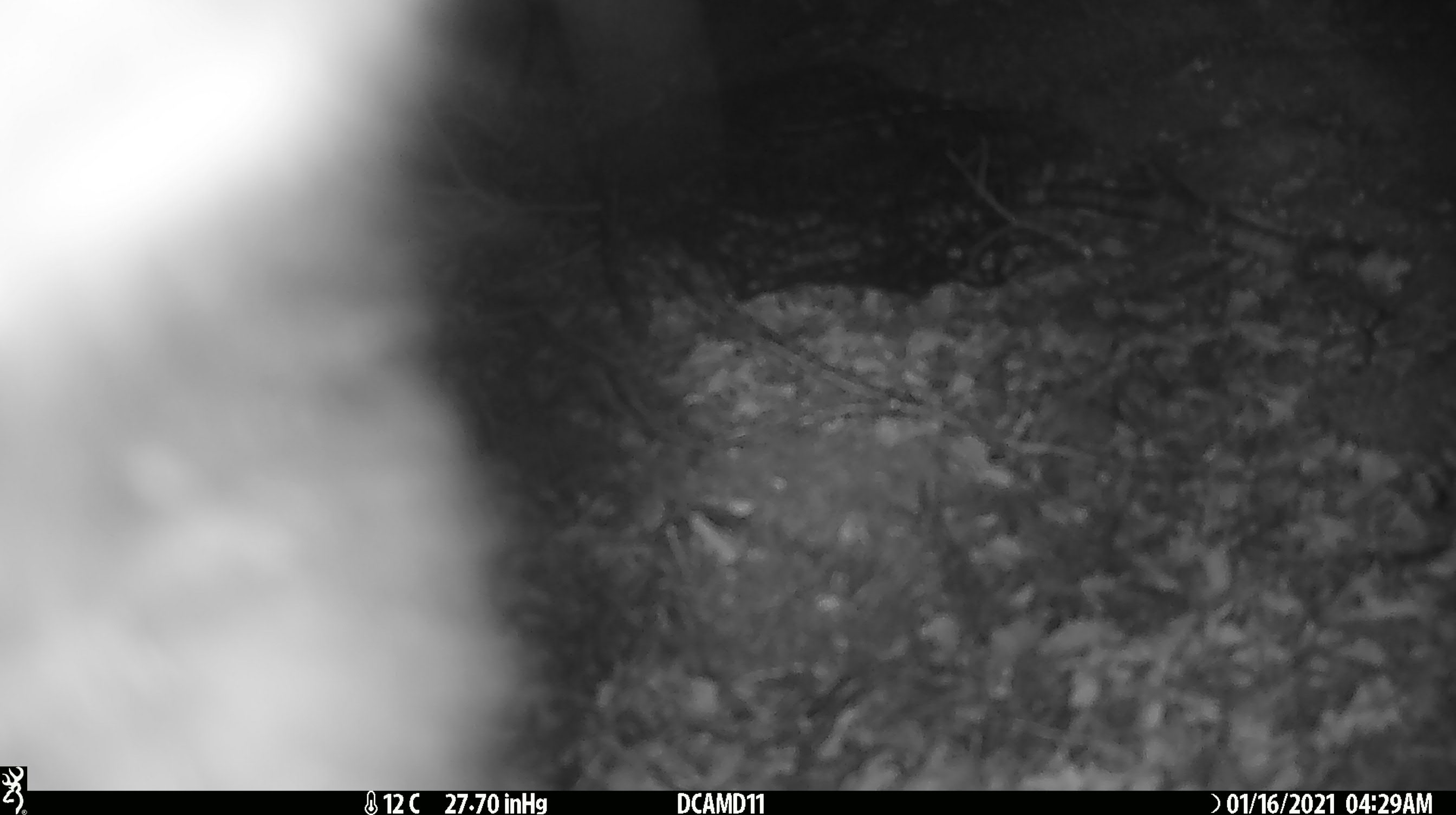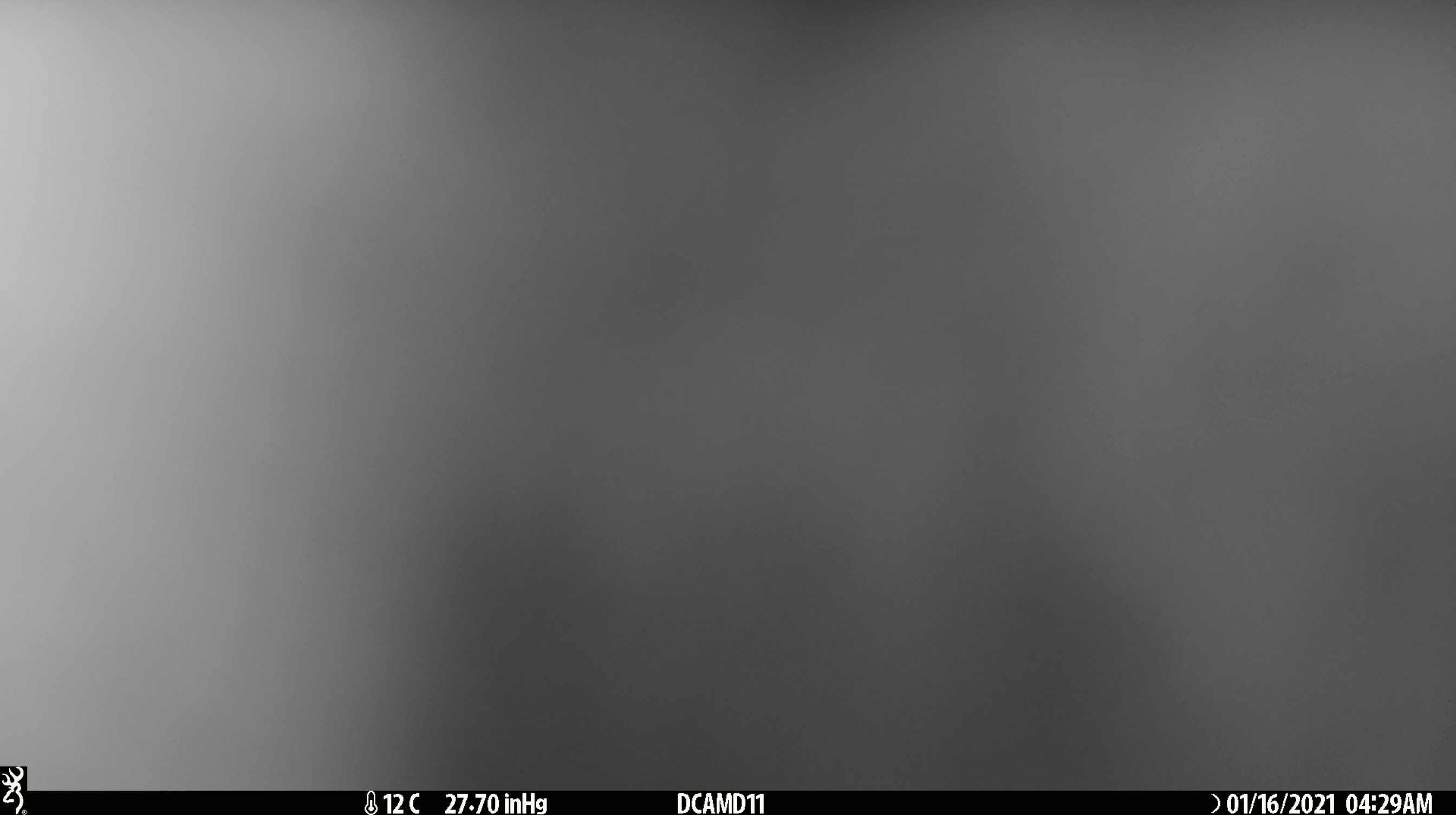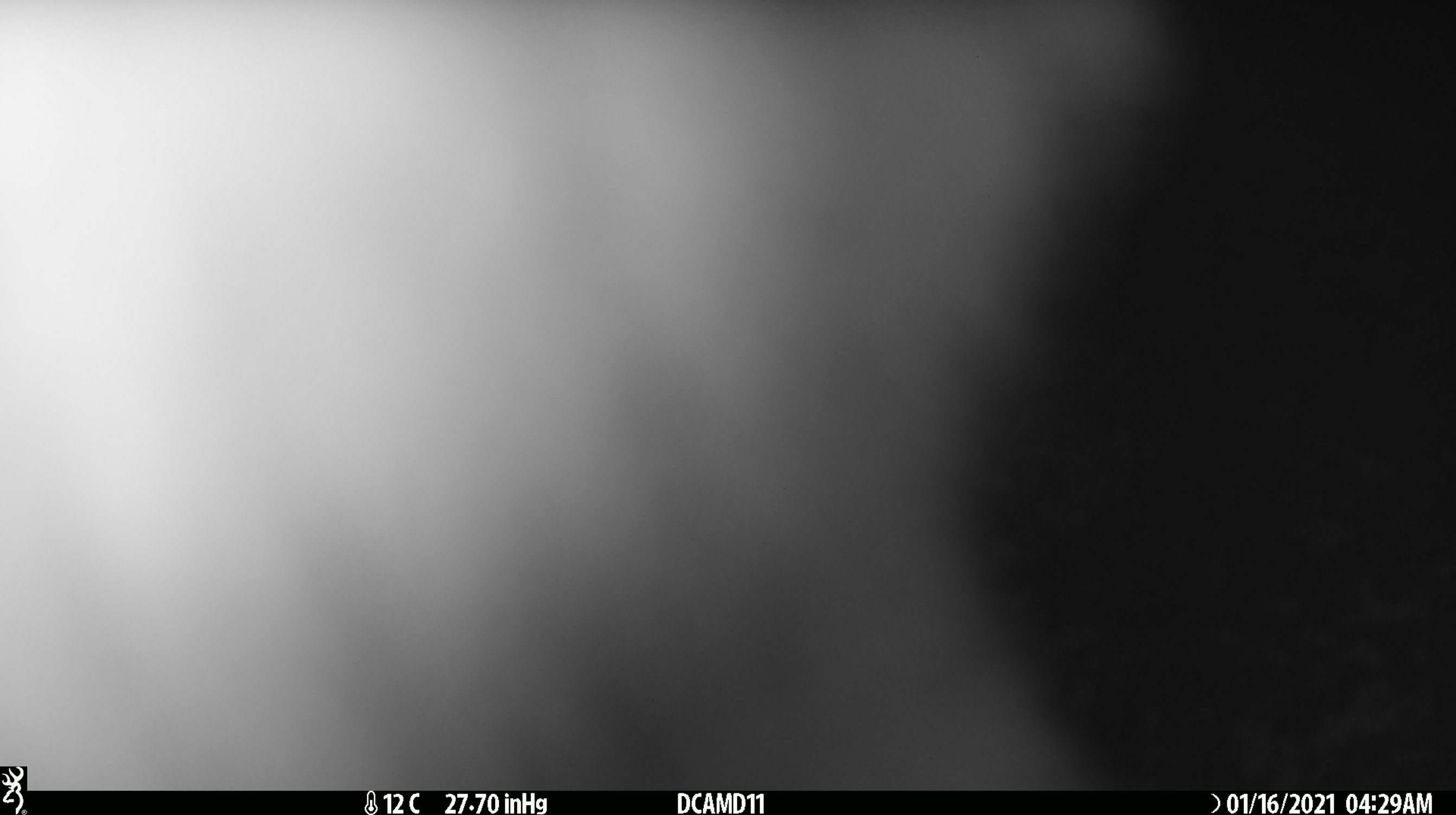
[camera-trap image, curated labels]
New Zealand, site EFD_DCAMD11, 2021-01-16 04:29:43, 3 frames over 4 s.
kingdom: Animalia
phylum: Chordata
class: Mammalia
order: Diprotodontia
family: Phalangeridae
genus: Trichosurus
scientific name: Trichosurus vulpecula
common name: common brushtail possum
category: possum